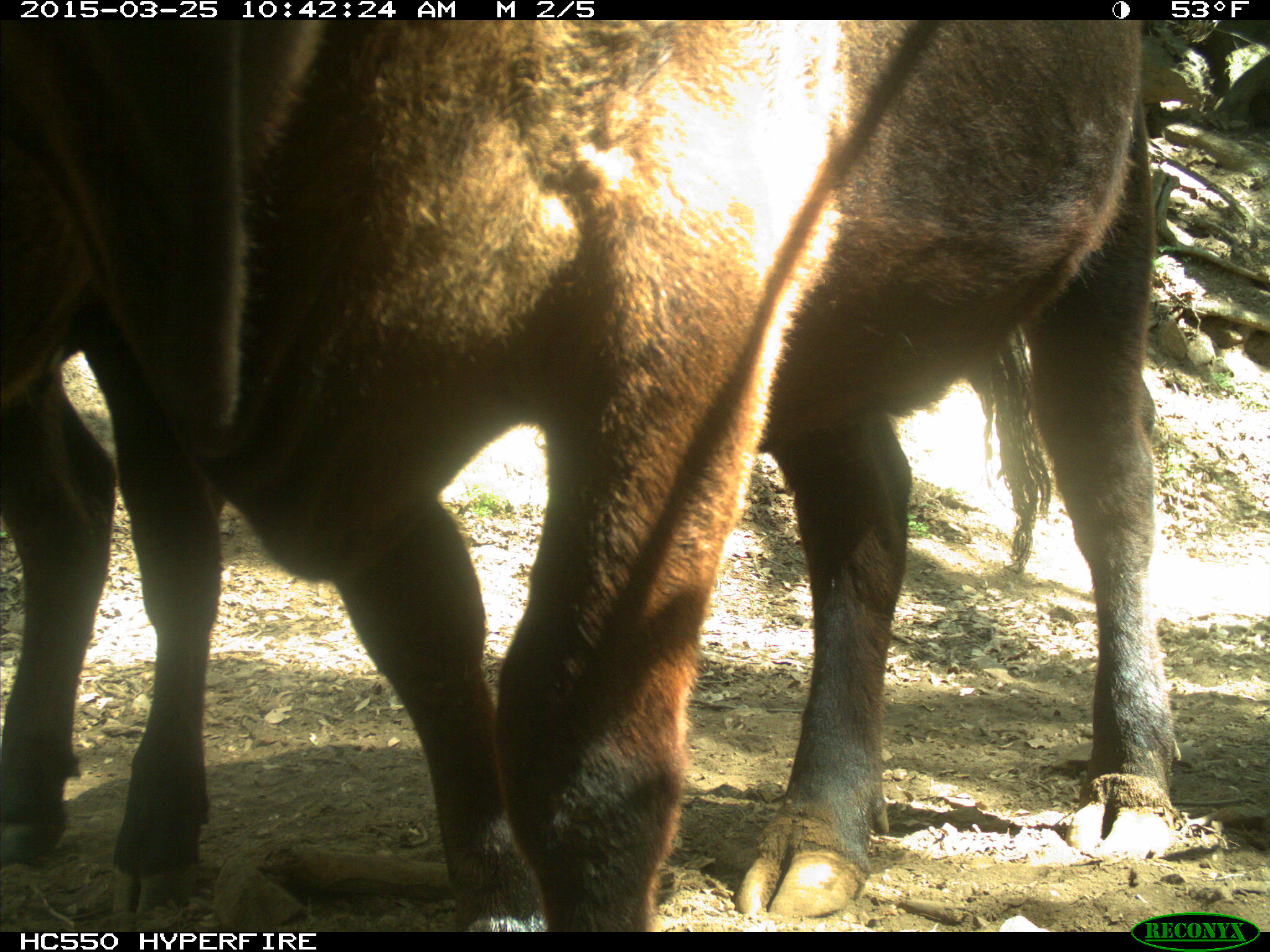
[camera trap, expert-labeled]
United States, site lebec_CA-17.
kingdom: Animalia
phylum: Chordata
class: Mammalia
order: Artiodactyla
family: Bovidae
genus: Bos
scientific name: Bos taurus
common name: domestic cow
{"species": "Bos taurus (domestic cow)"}